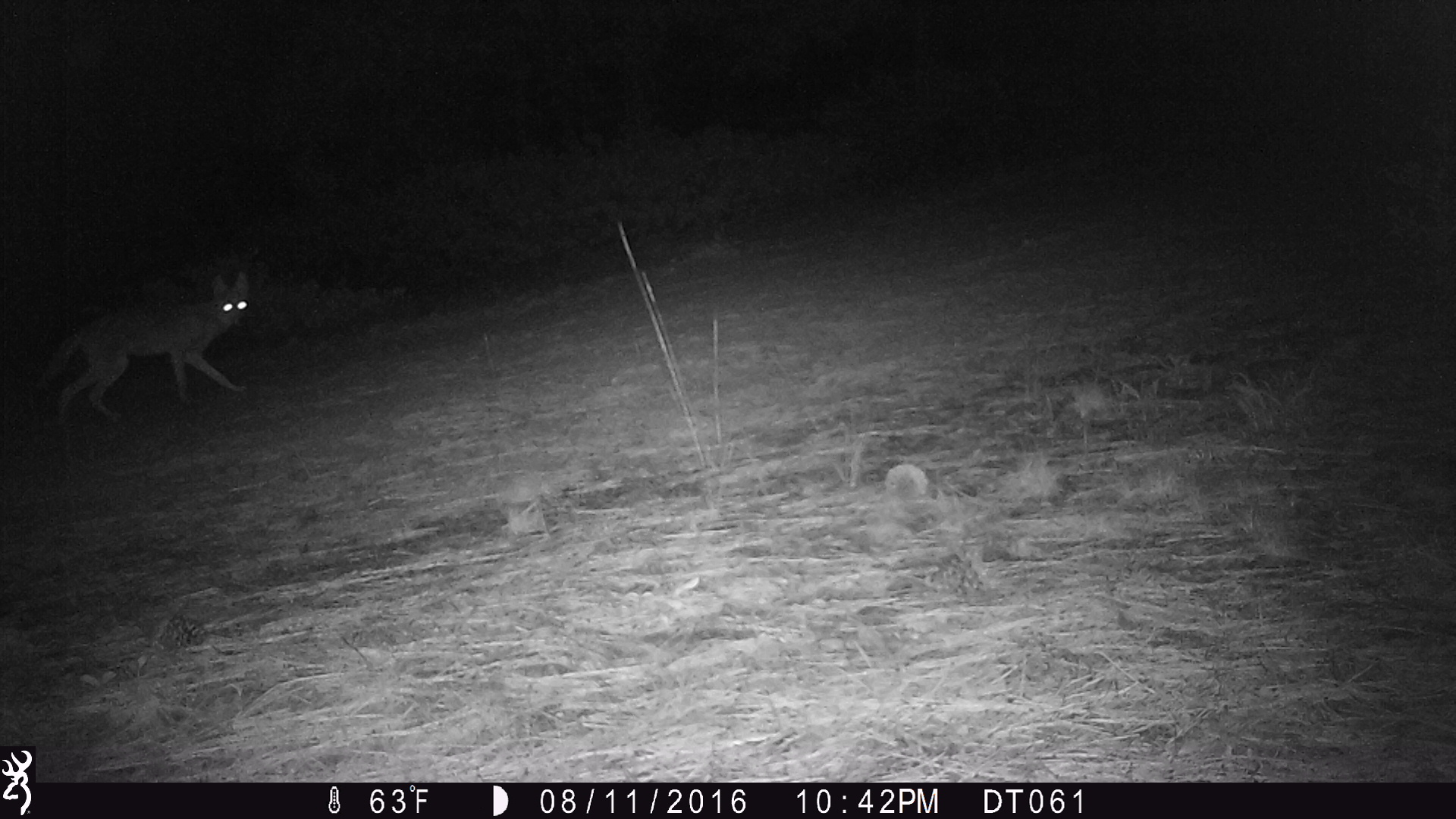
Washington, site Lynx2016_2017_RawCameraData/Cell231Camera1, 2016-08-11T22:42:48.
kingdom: Animalia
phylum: Chordata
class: Mammalia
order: Carnivora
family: Canidae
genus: Canis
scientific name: Canis latrans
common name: coyote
Canis latrans (coyote). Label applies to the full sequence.